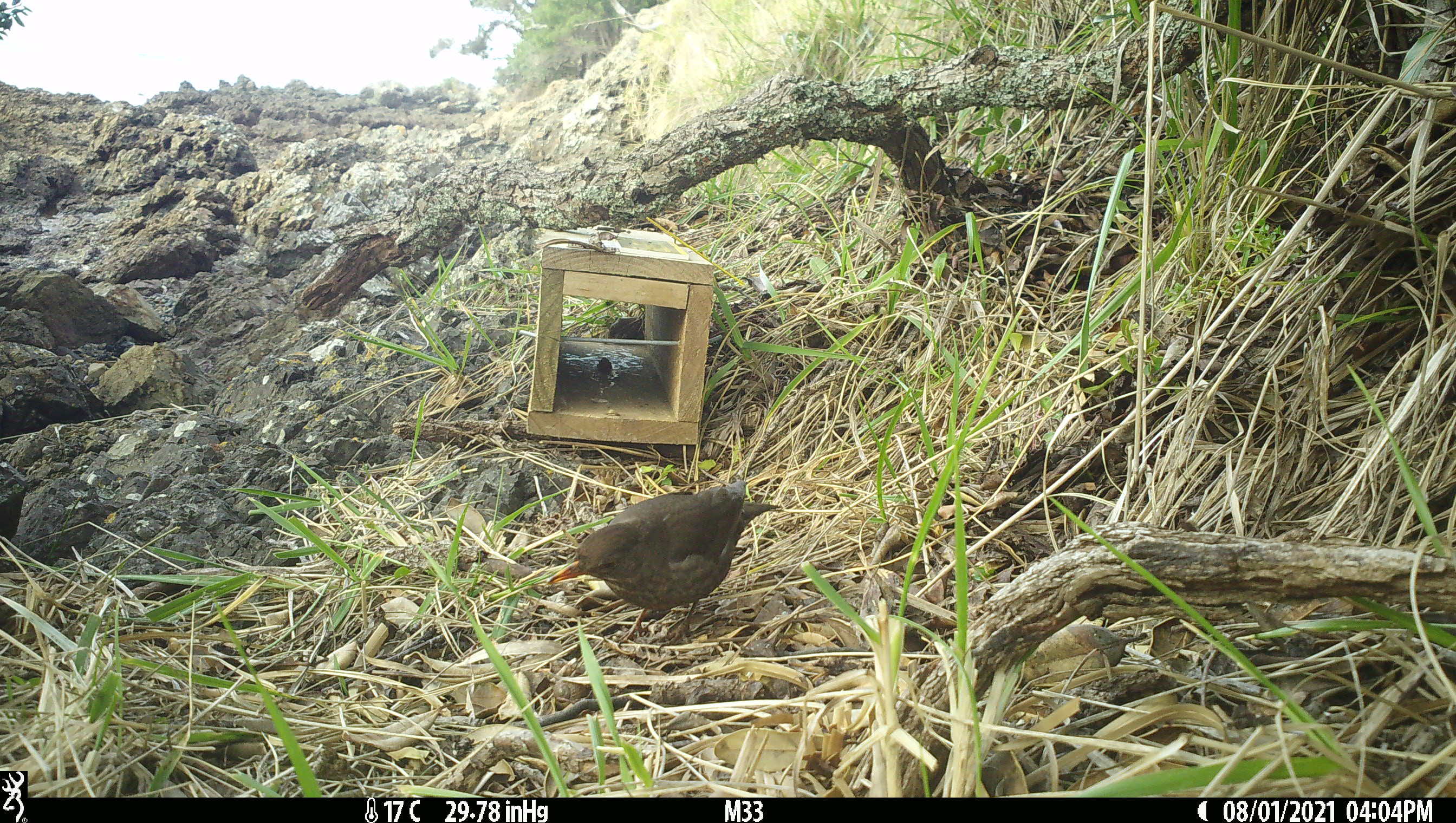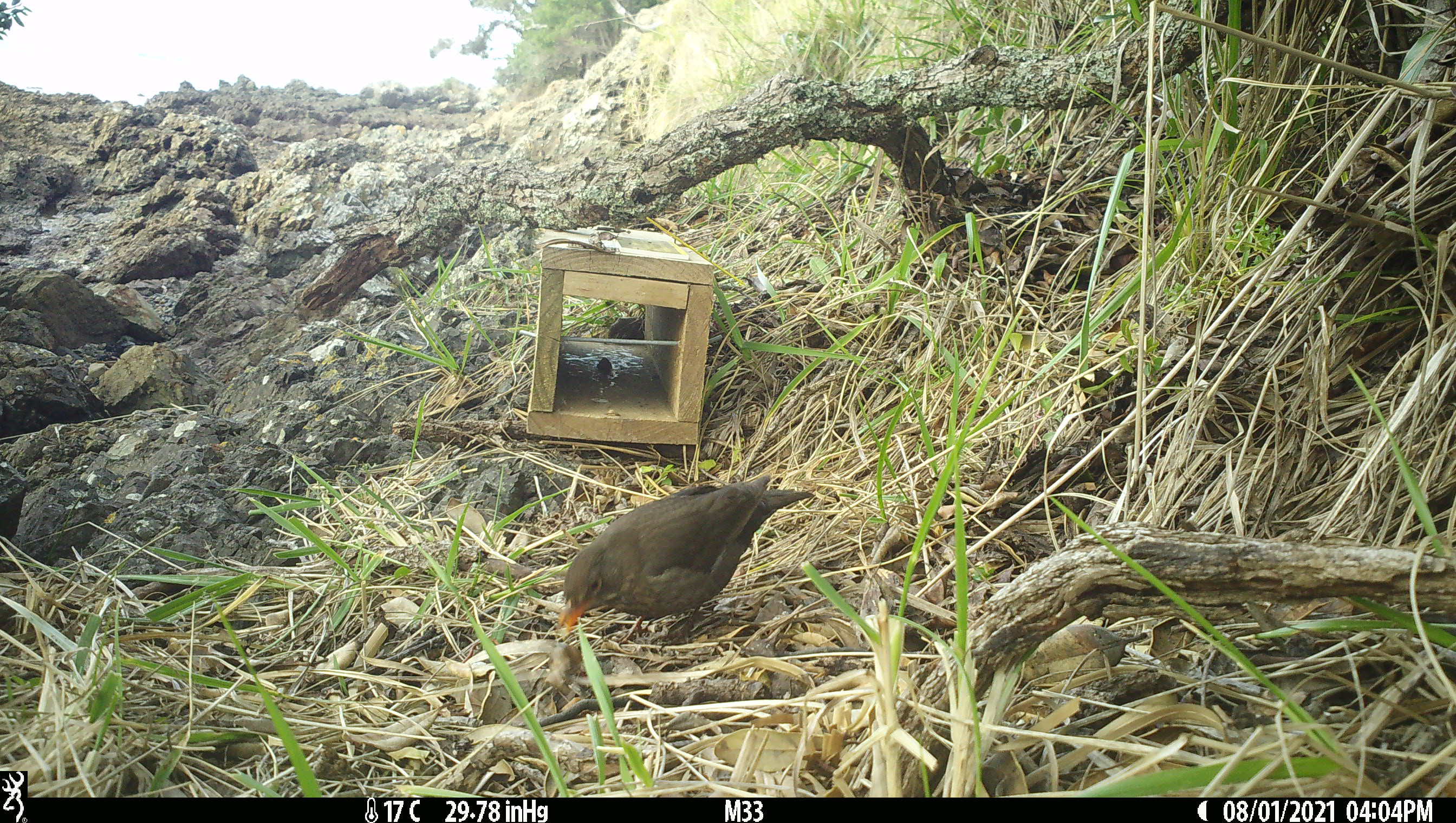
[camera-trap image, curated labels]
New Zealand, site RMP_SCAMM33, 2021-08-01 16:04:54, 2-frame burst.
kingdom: Animalia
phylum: Chordata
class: Aves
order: Passeriformes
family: Turdidae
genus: Turdus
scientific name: Turdus philomelos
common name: song thrush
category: thrush